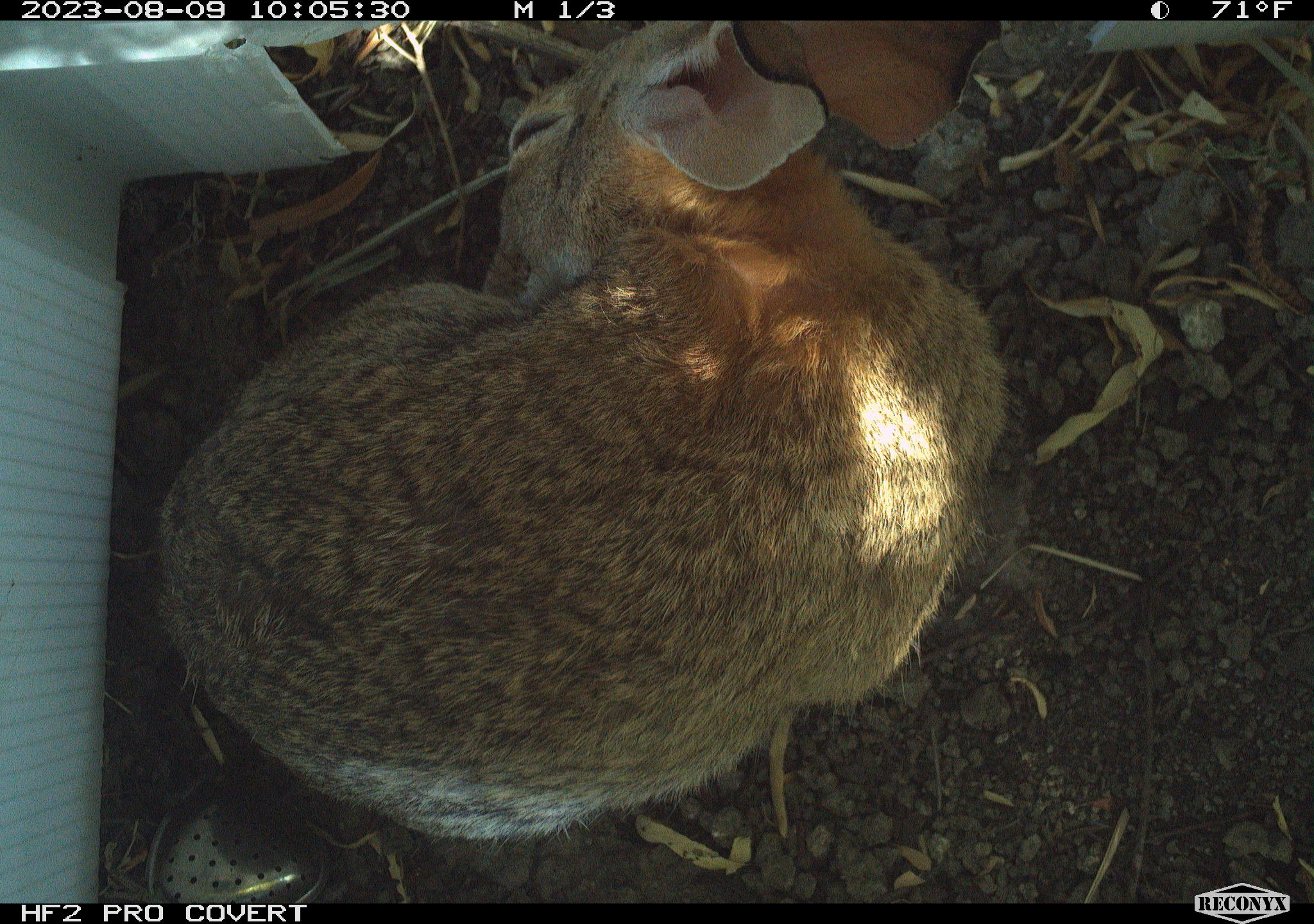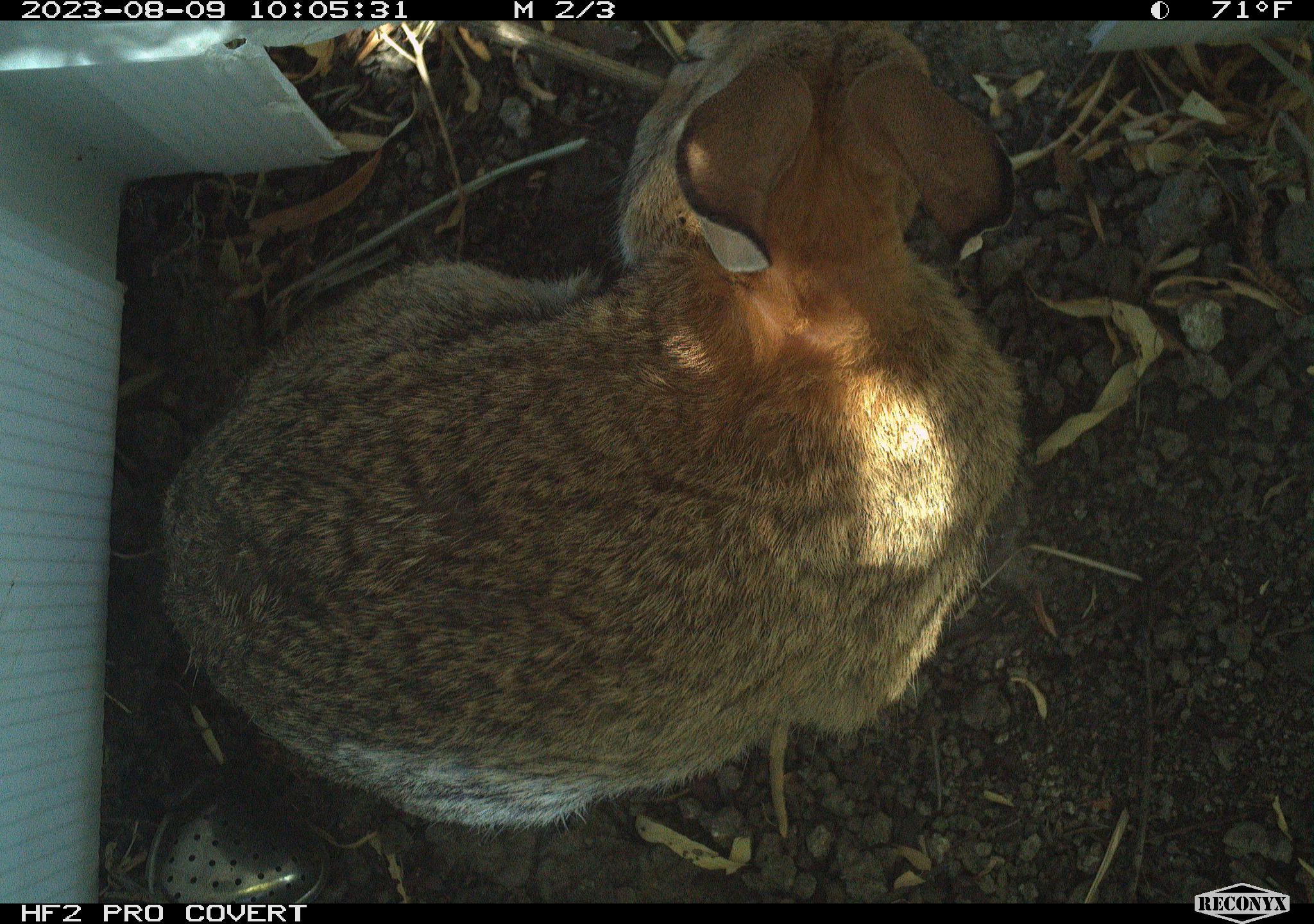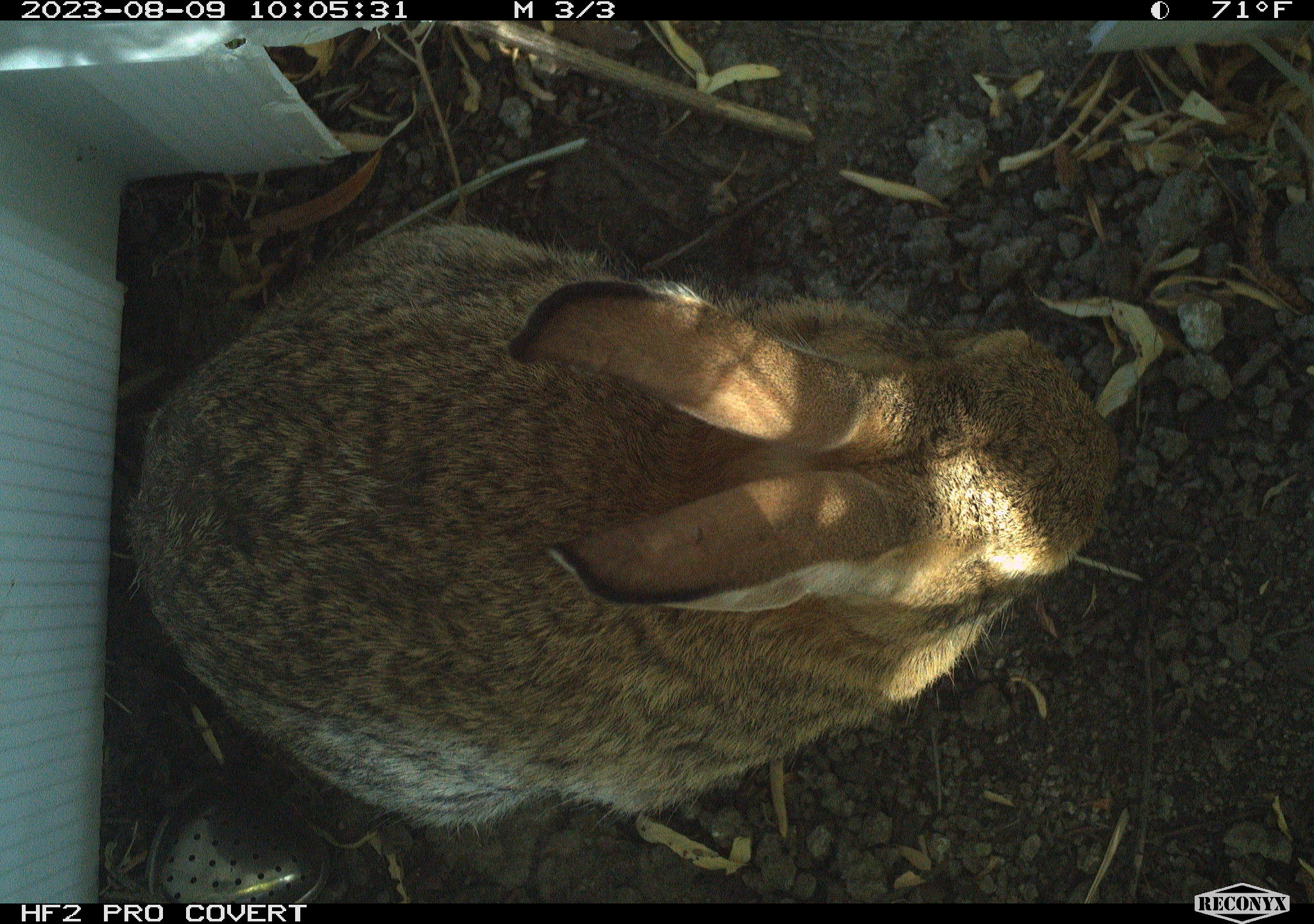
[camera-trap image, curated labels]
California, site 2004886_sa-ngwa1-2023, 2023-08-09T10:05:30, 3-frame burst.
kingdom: Animalia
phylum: Chordata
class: Mammalia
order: Lagomorpha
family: Leporidae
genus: Sylvilagus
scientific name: Sylvilagus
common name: cottontail rabbits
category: sylvilagus species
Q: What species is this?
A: Sylvilagus species (cottontail rabbits) (Sylvilagus).